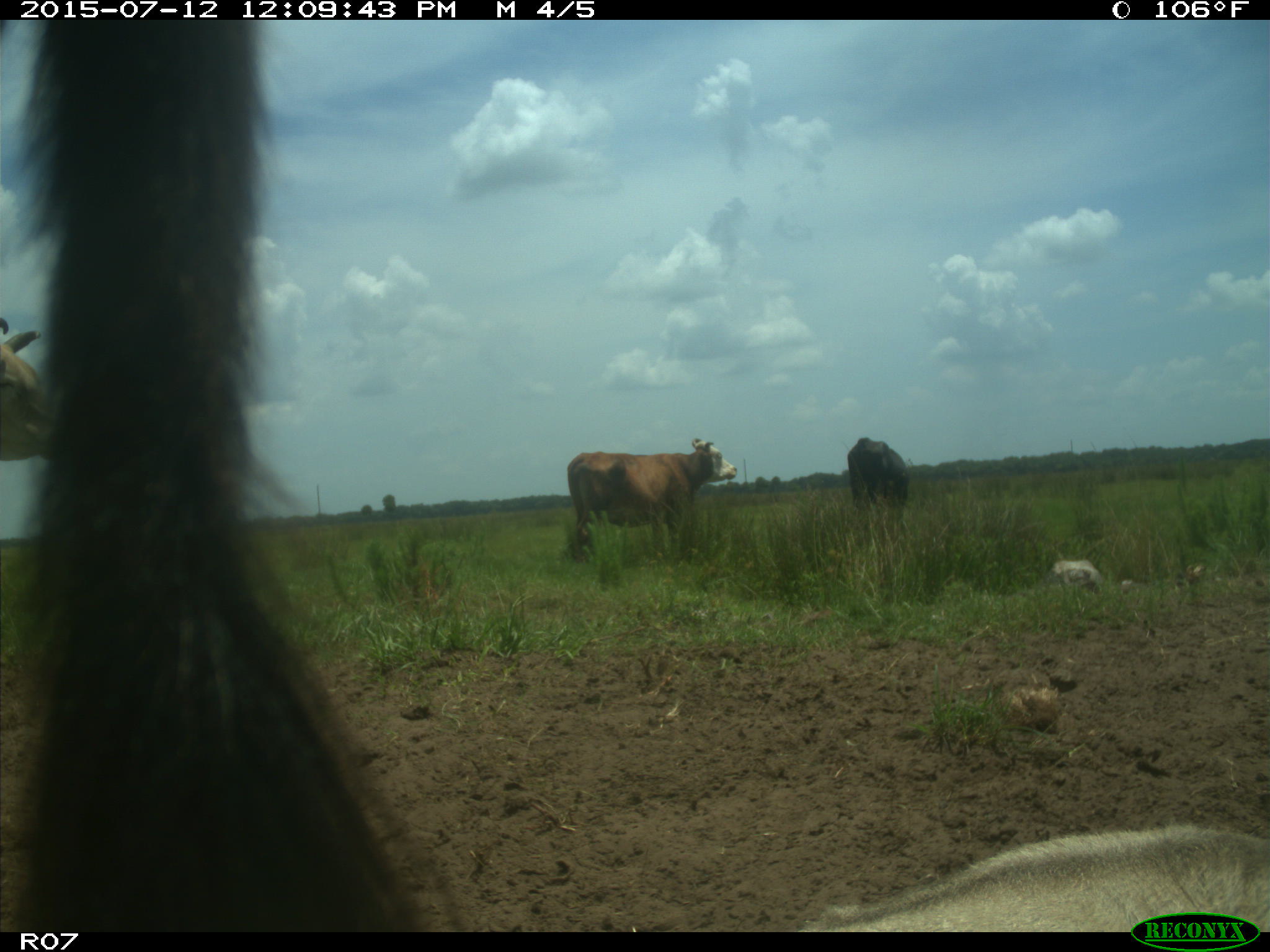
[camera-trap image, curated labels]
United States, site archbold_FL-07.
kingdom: Animalia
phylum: Chordata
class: Mammalia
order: Artiodactyla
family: Bovidae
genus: Bos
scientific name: Bos taurus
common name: domestic cow